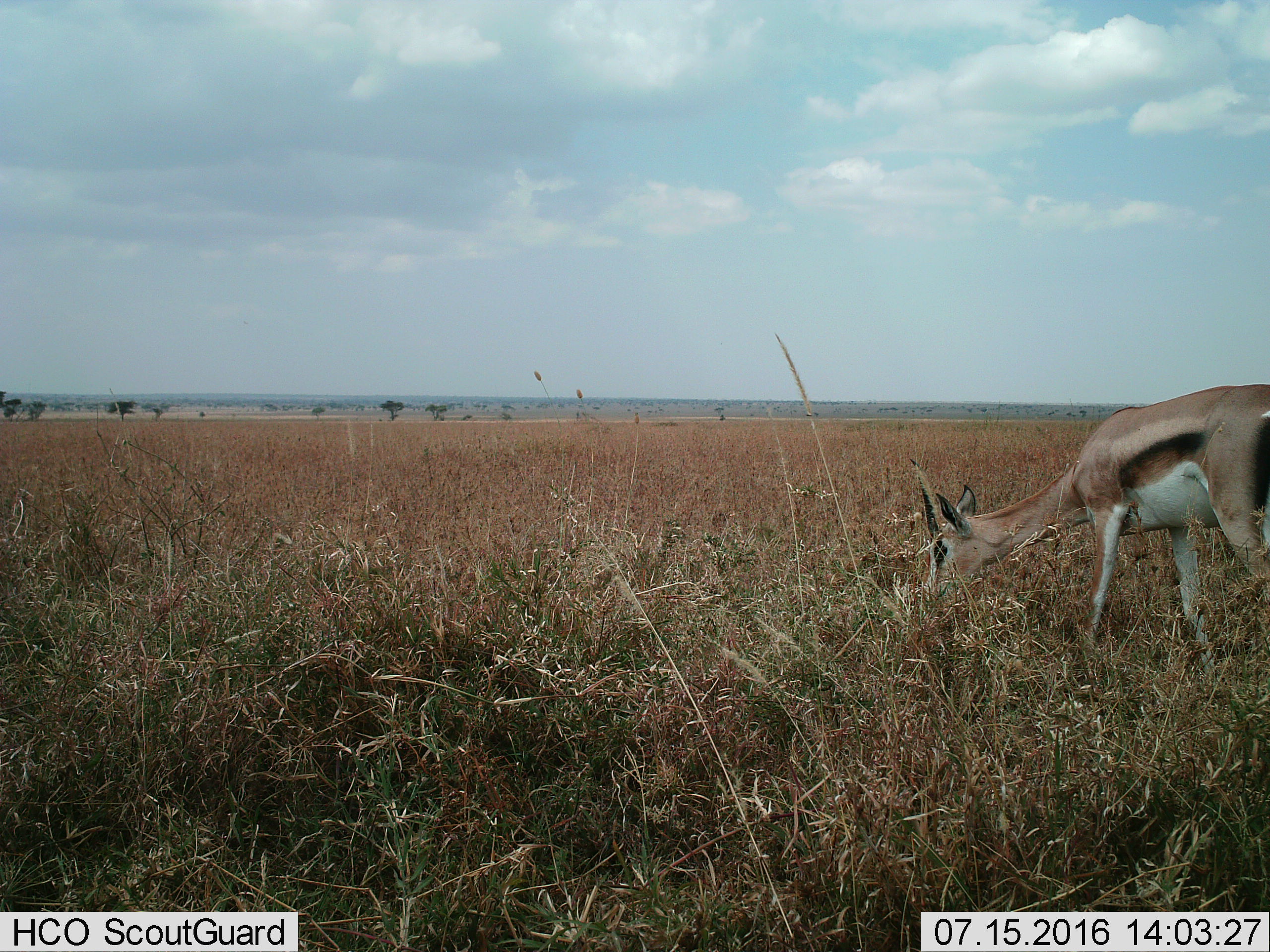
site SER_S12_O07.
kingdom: Animalia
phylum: Chordata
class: Mammalia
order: Artiodactyla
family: Bovidae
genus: Eudorcas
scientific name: Eudorcas thomsonii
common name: thomson's gazelle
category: gazellethomsons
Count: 1.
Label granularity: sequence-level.